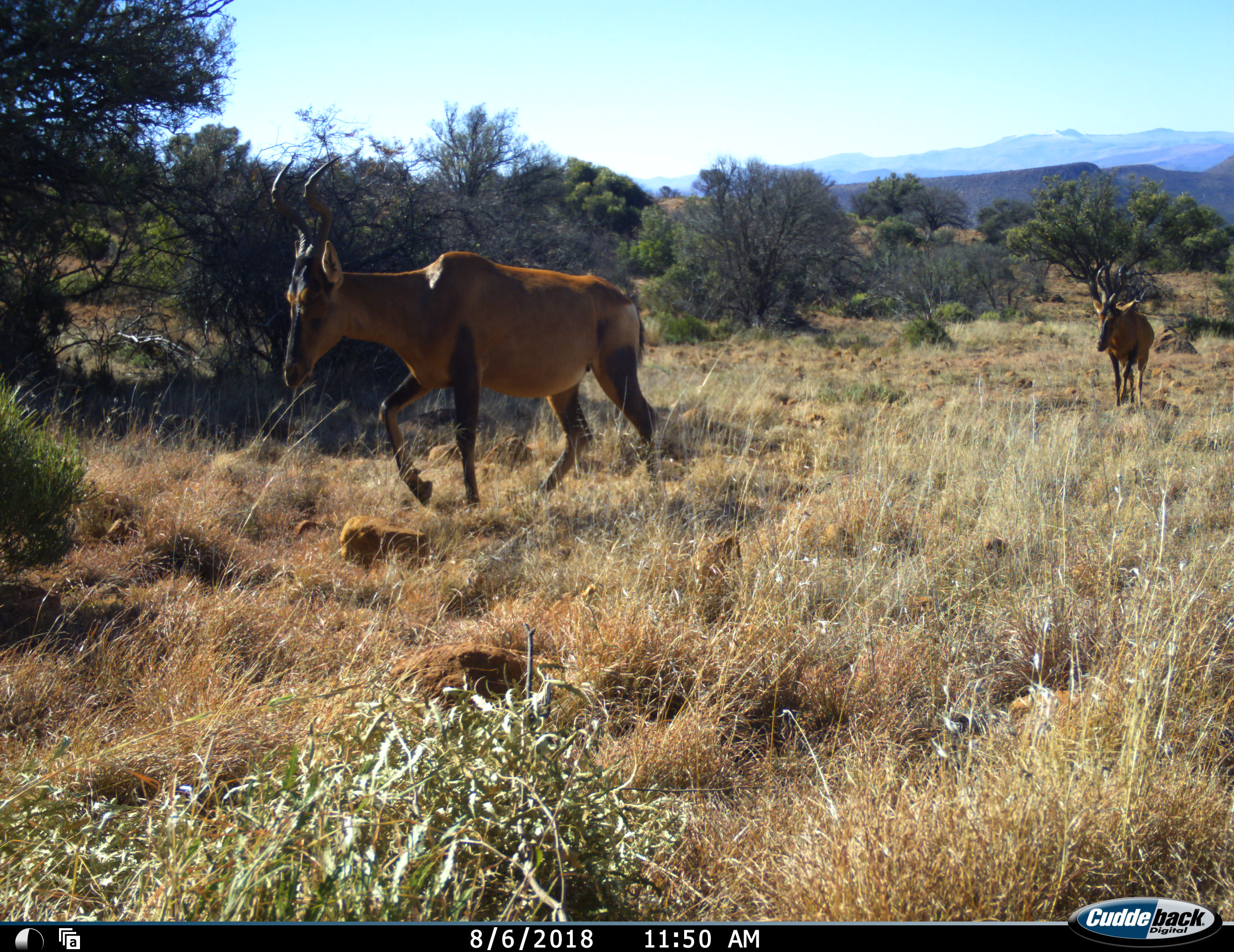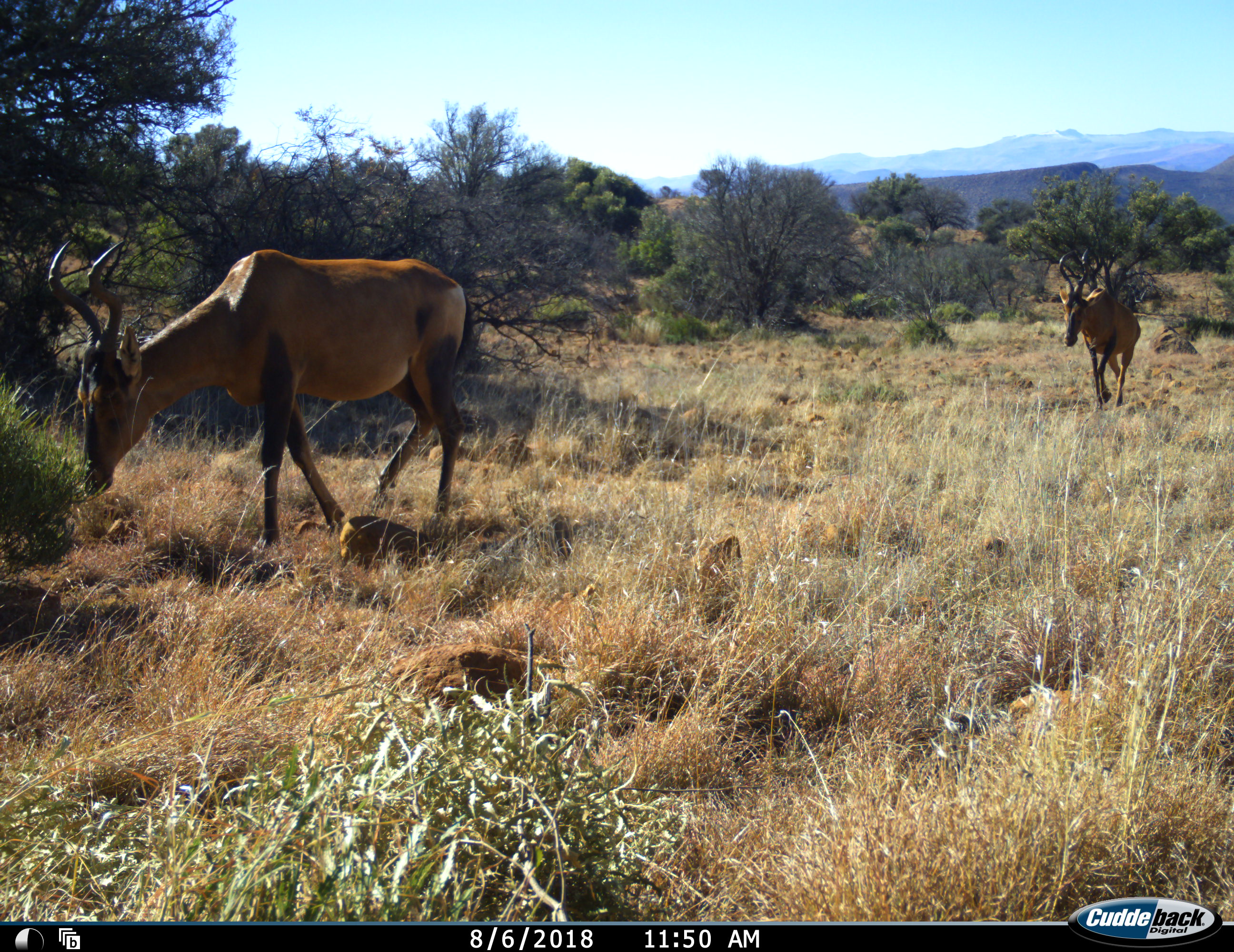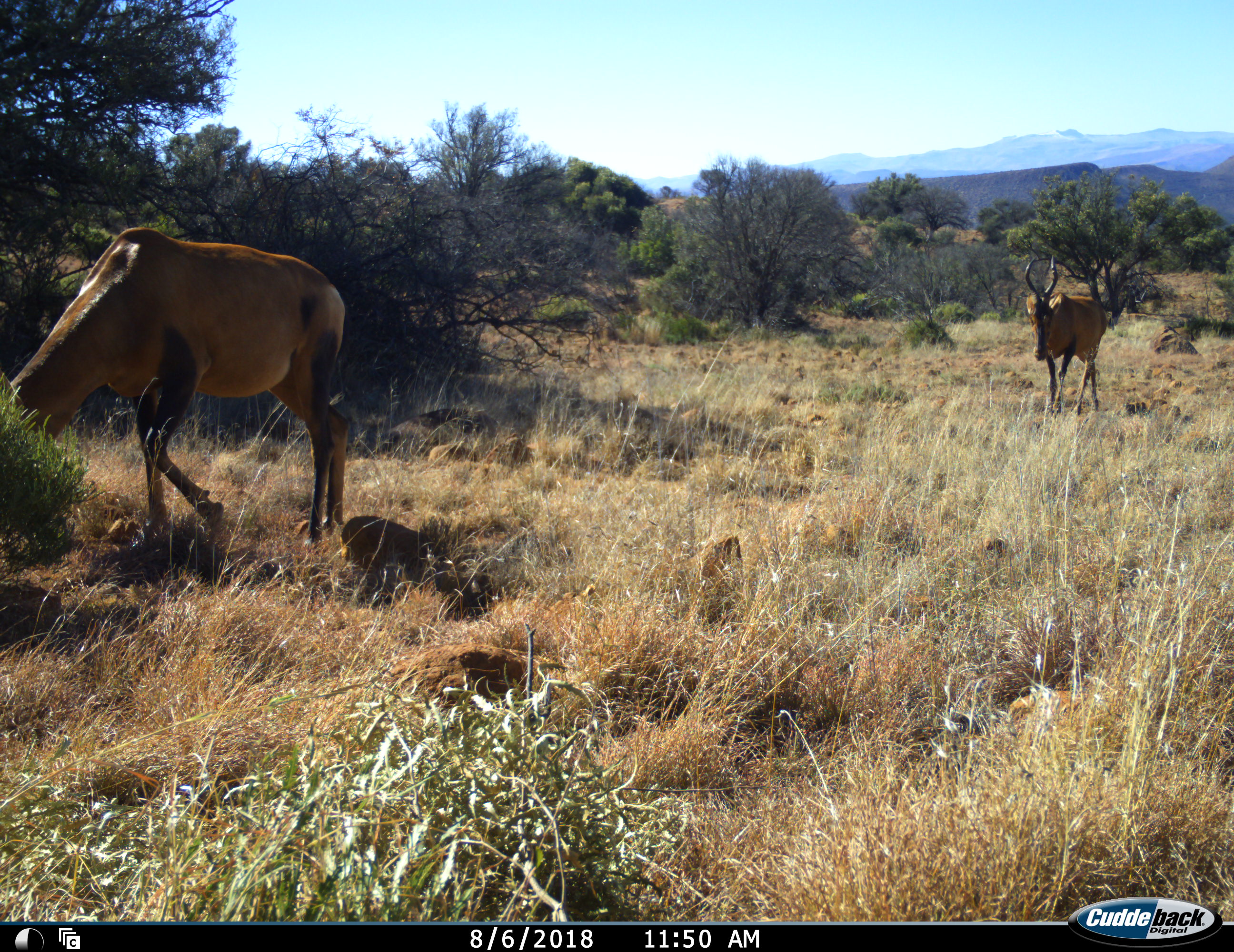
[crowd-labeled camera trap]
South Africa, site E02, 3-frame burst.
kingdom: Animalia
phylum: Chordata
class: Mammalia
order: Artiodactyla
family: Bovidae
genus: Alcelaphus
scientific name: Alcelaphus buselaphus caama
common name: red hartebeest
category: hartebeestred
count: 2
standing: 0%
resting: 0%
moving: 100%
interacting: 0%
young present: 0%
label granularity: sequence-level